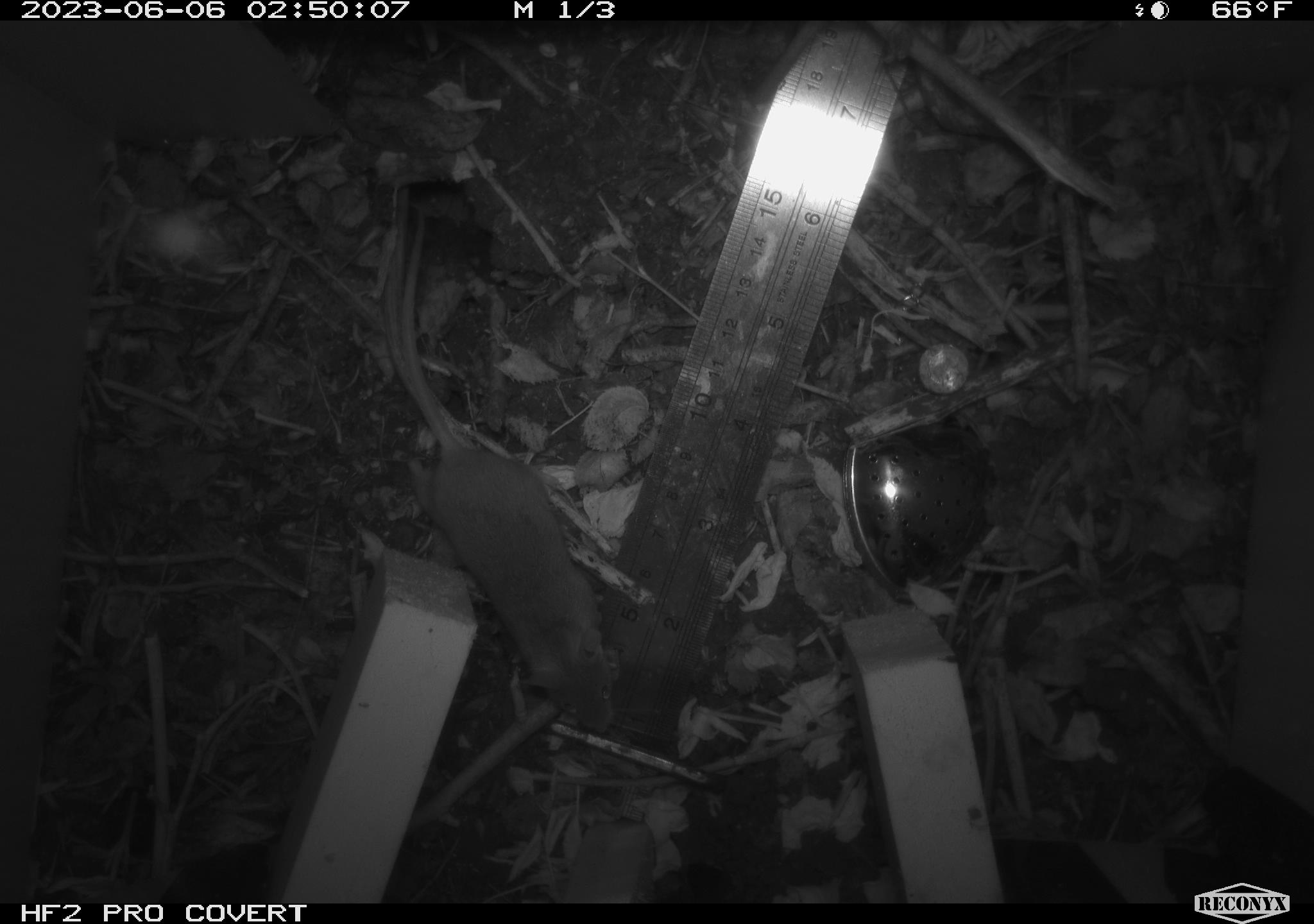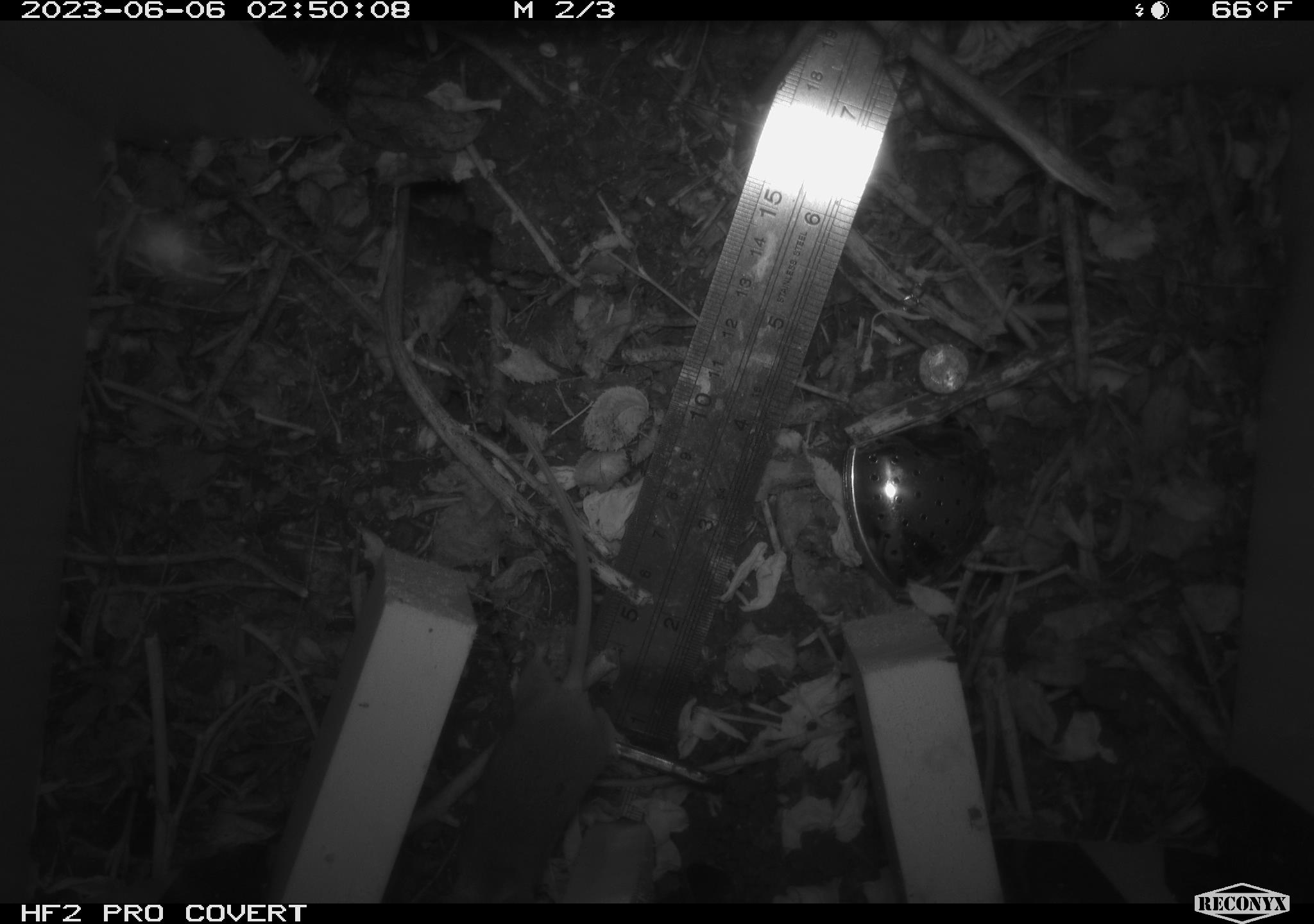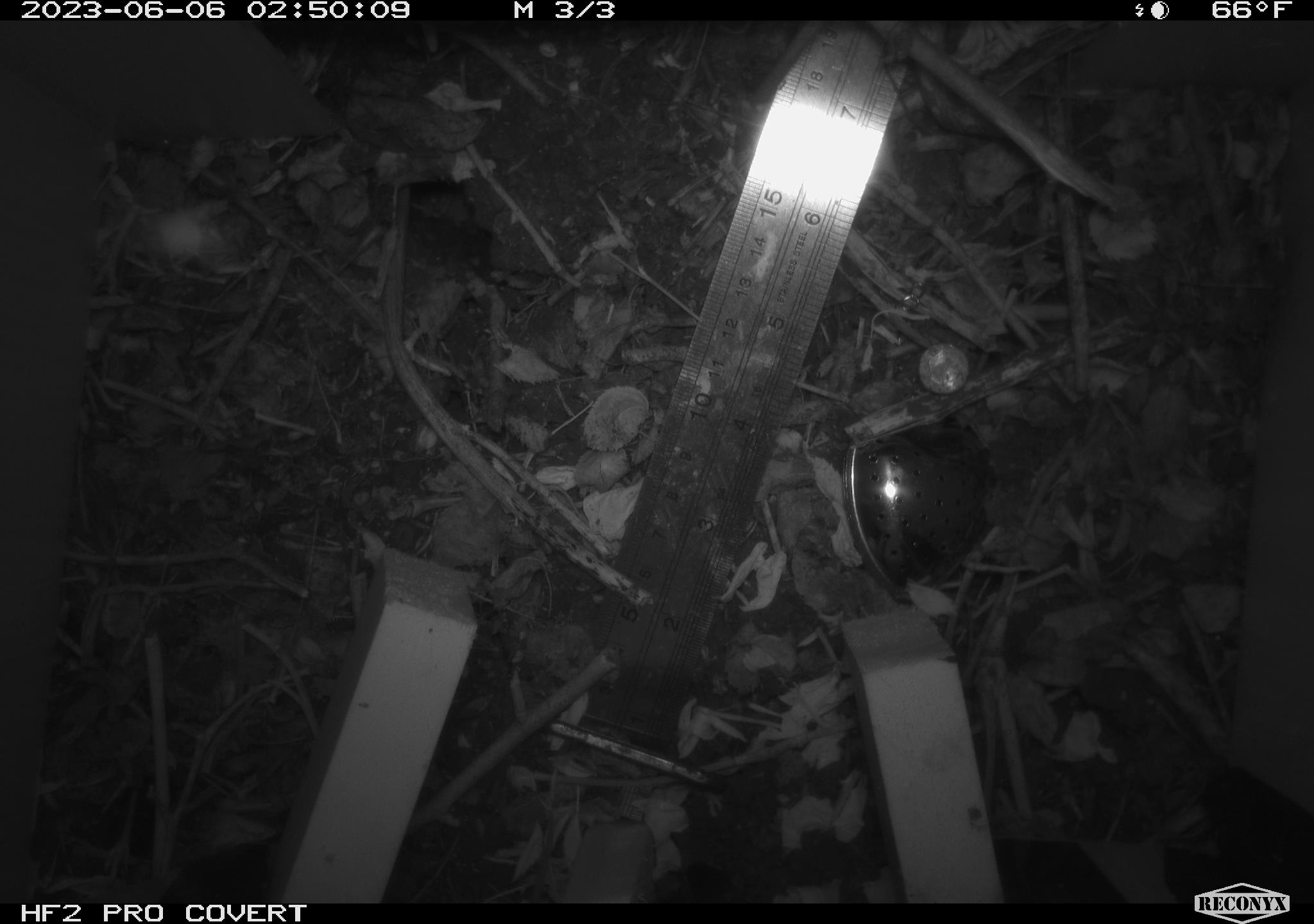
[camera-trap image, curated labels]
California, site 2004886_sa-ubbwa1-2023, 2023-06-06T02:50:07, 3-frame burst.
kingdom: Animalia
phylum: Chordata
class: Mammalia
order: Rodentia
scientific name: Rodentia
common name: rodent